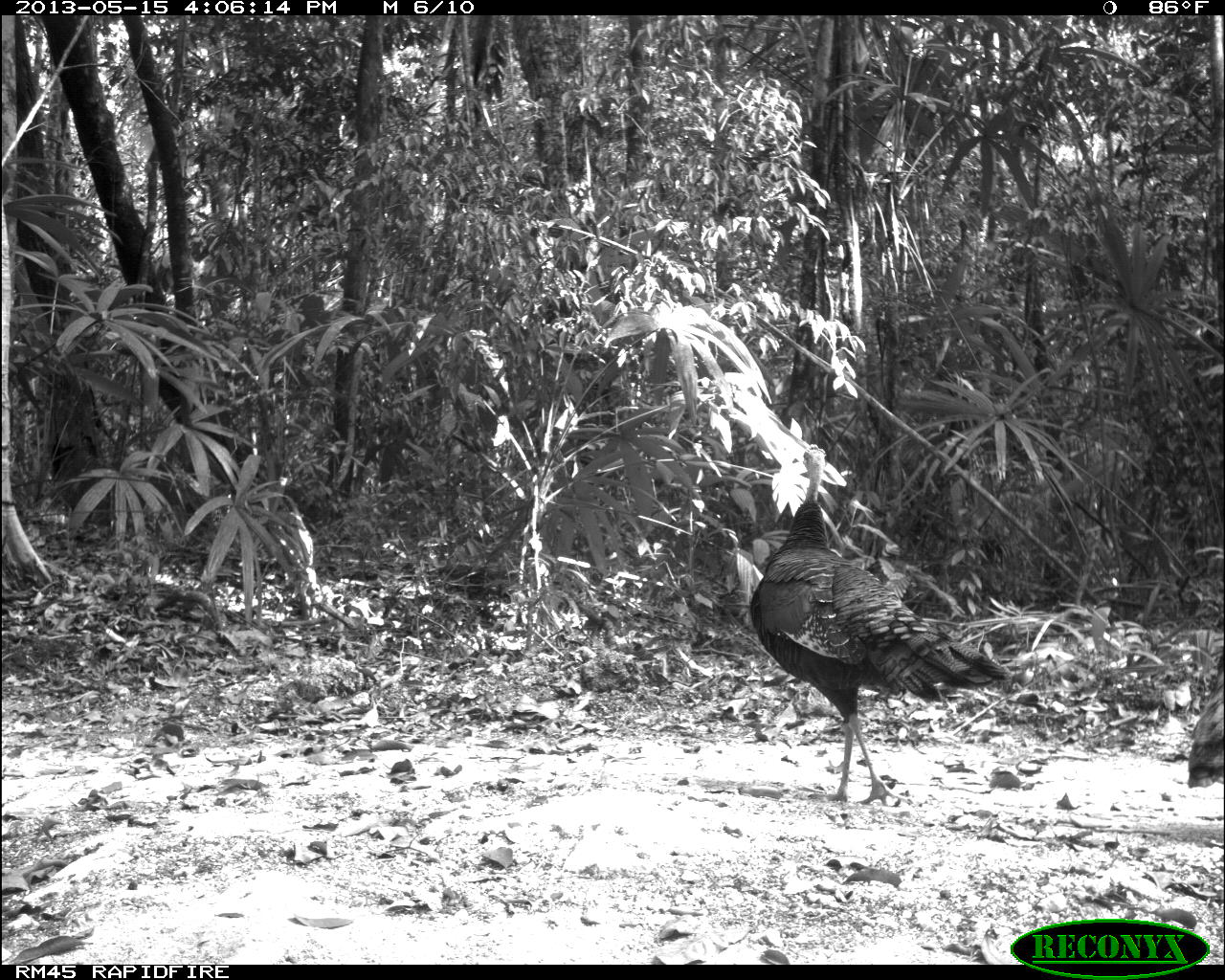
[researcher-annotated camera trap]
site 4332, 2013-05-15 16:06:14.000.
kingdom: Animalia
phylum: Chordata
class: Aves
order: Galliformes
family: Phasianidae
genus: Meleagris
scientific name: Meleagris ocellata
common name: ocellated turkey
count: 4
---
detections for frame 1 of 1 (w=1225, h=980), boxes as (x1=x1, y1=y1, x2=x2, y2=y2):
meleagris ocellata: (x1=749, y1=443, x2=1010, y2=805); (x1=1185, y1=654, x2=1224, y2=789)